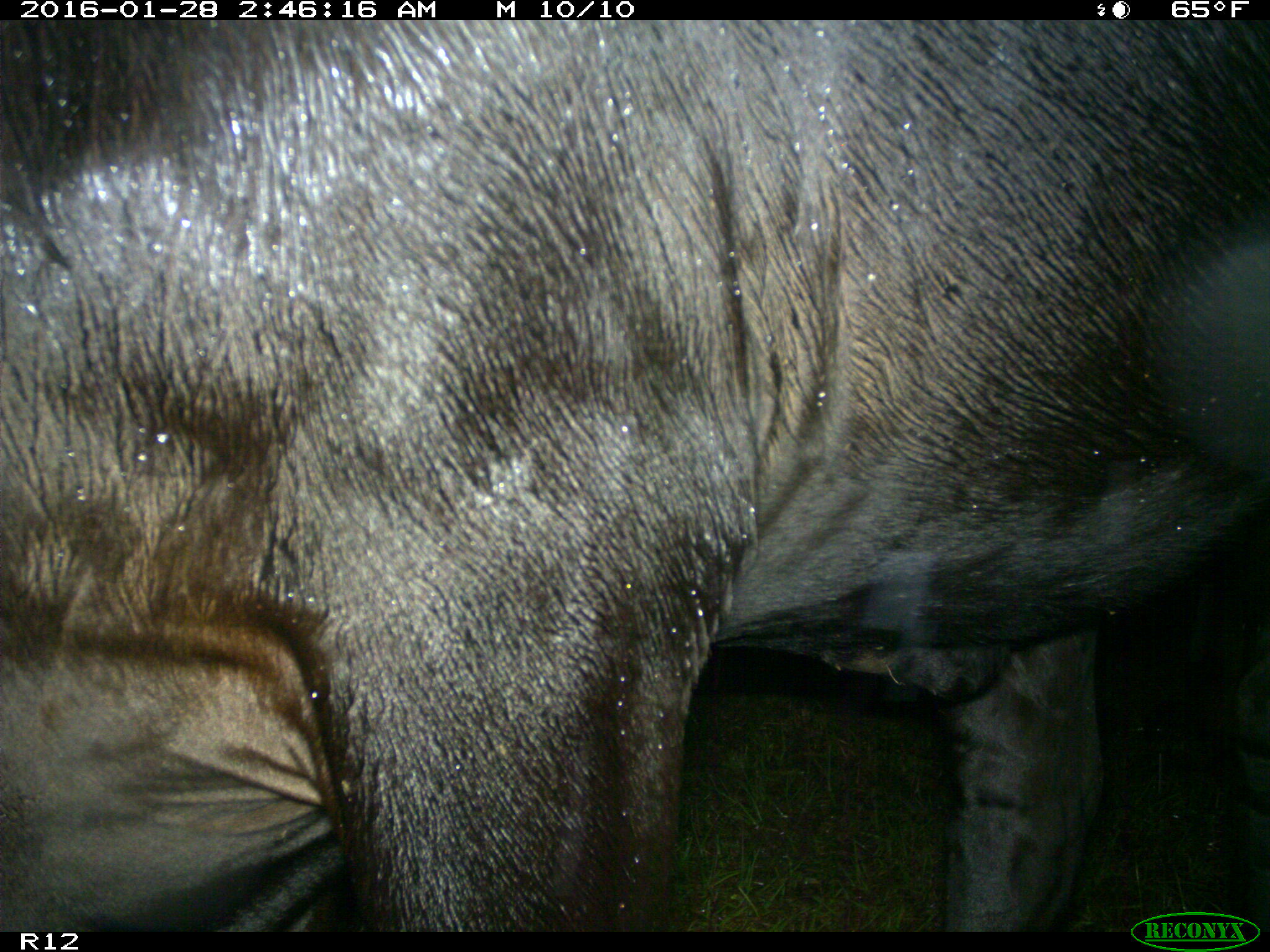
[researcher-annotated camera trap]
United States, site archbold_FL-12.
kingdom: Animalia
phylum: Chordata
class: Mammalia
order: Artiodactyla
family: Bovidae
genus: Bos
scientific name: Bos taurus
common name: domestic cow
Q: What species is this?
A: Bos taurus (domestic cow).